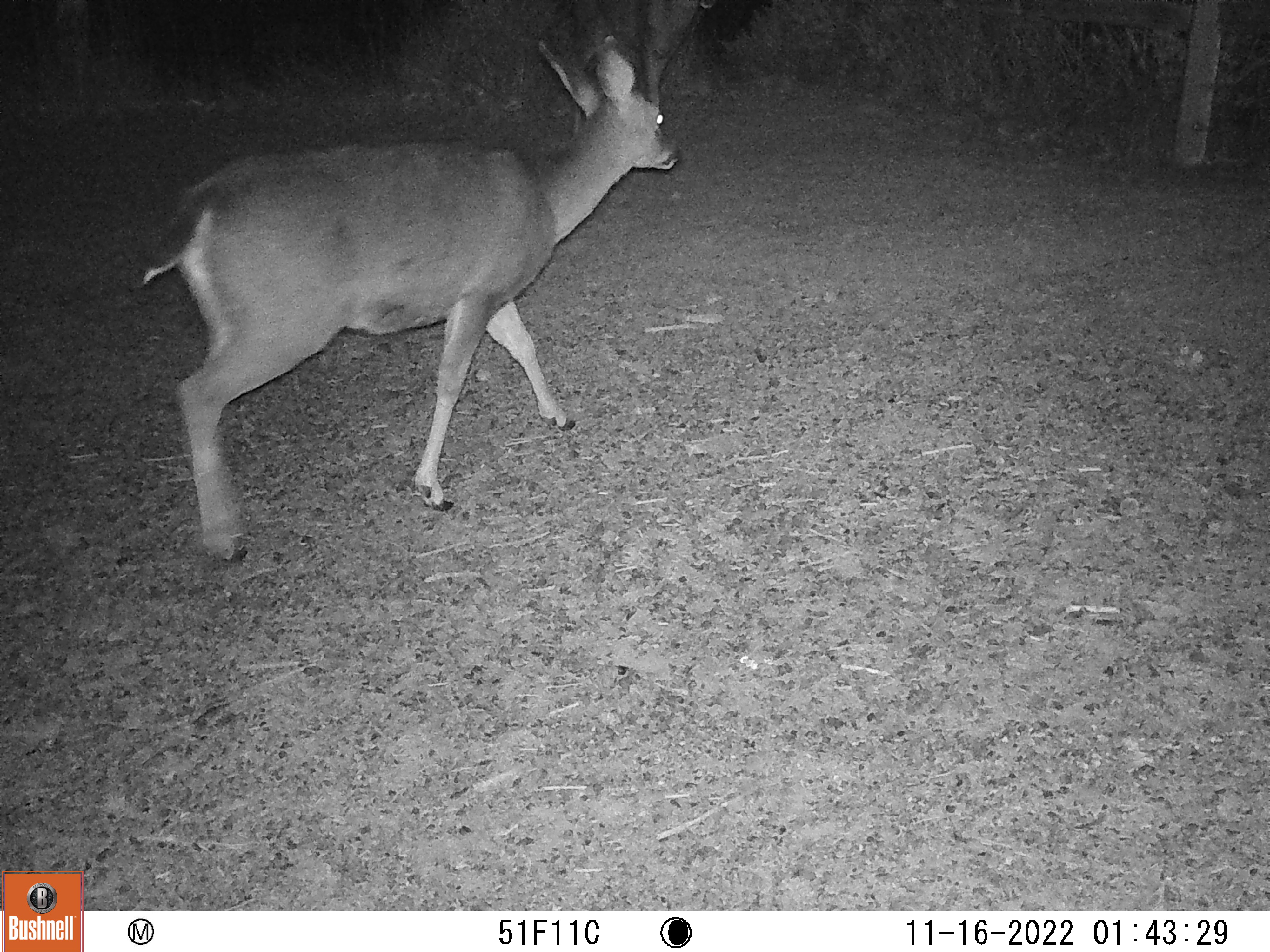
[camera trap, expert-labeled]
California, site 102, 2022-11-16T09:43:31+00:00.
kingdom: Animalia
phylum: Chordata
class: Mammalia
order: Artiodactyla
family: Cervidae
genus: Odocoileus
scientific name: Odocoileus hemionus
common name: mule deer